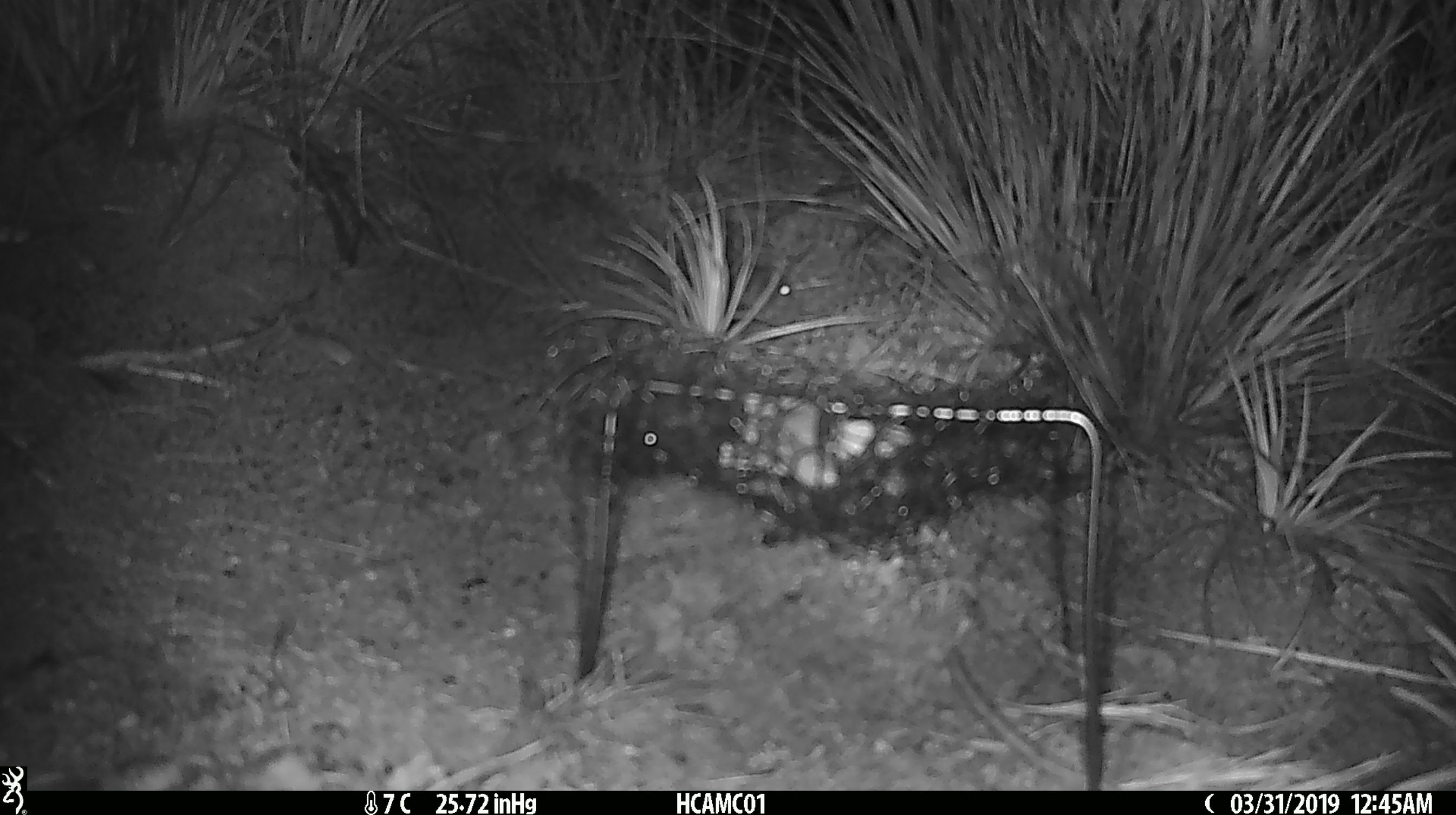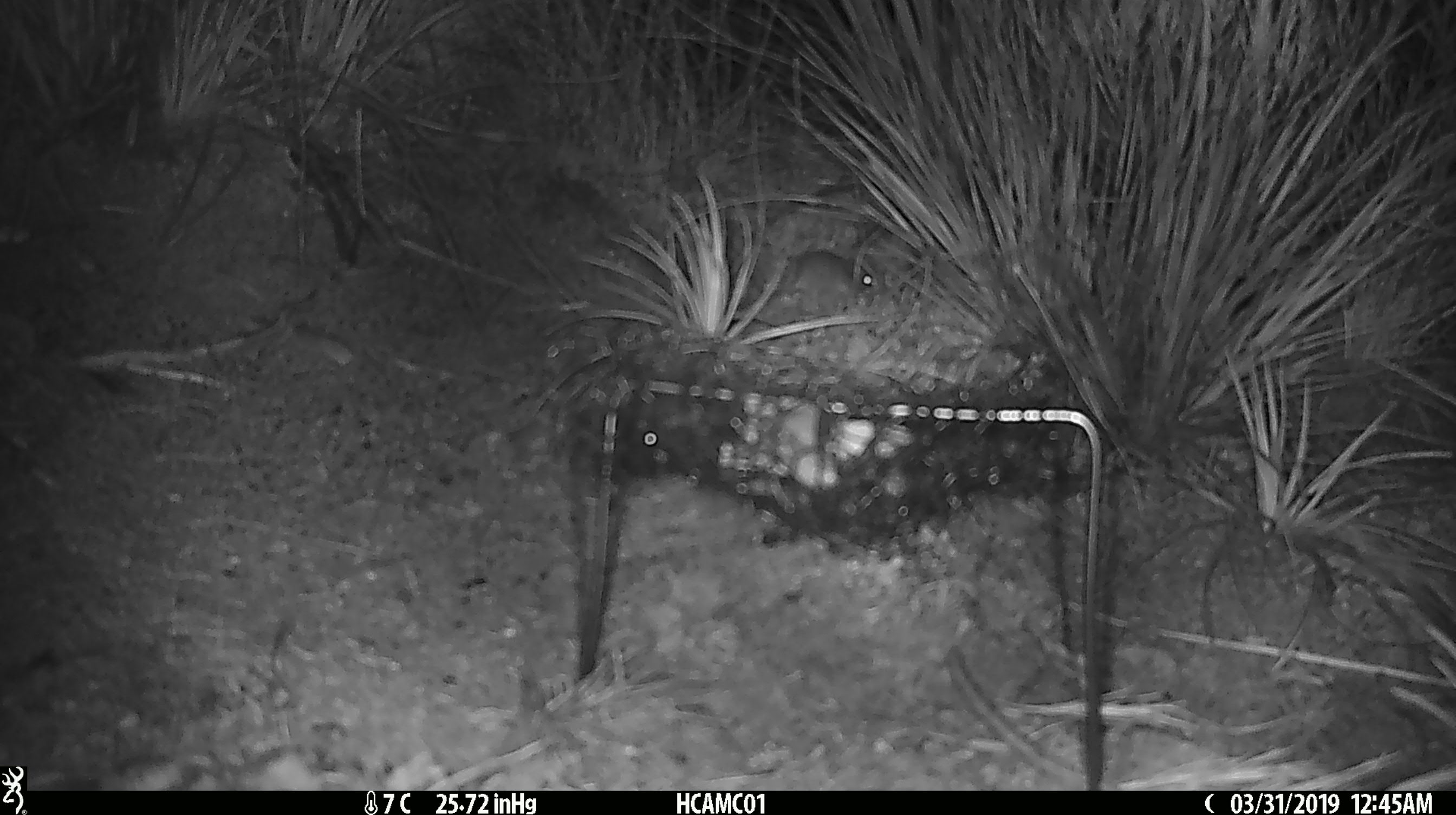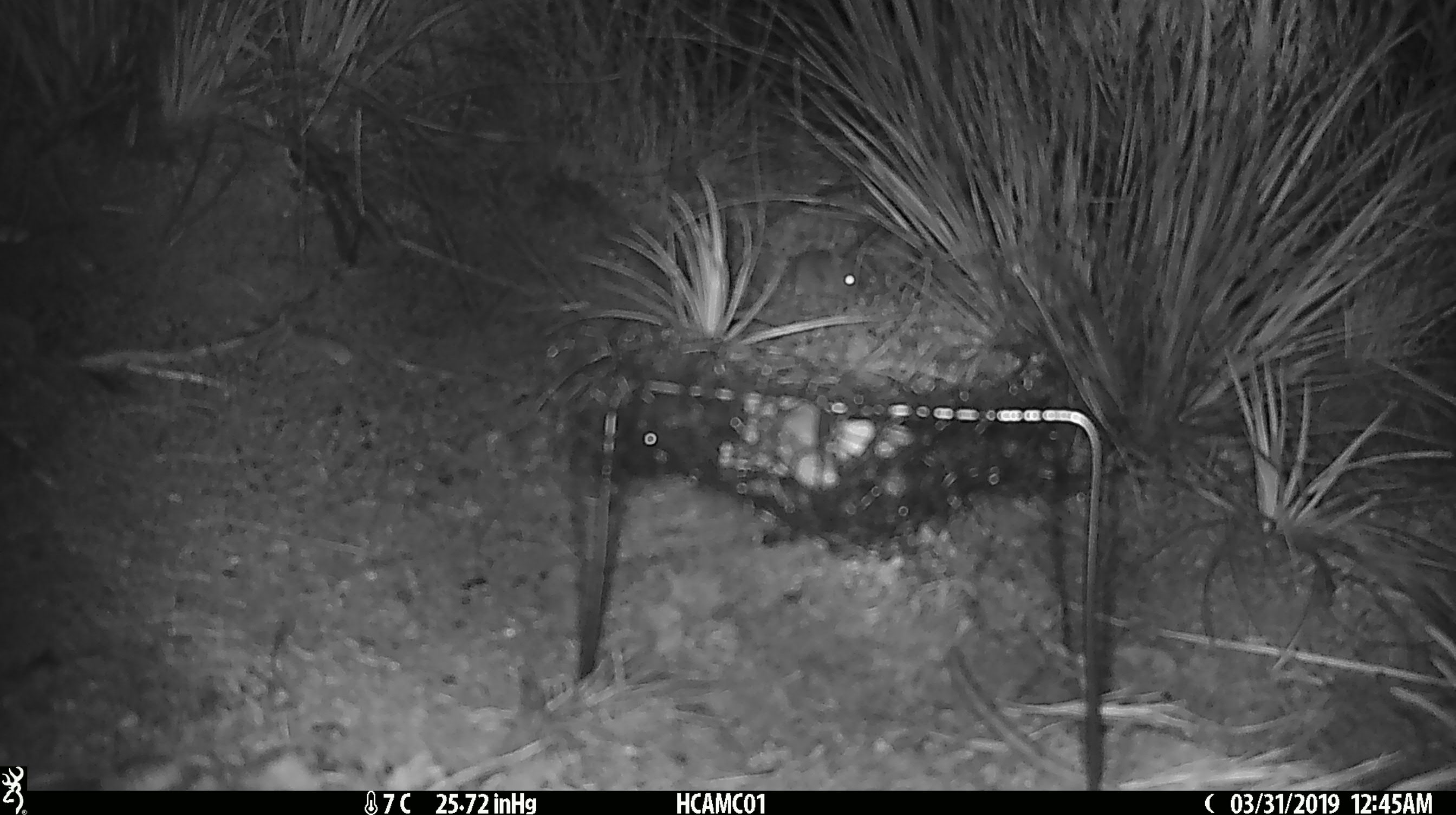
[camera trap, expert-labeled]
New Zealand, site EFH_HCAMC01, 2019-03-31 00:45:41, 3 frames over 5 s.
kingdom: Animalia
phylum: Chordata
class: Mammalia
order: Rodentia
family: Muridae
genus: Mus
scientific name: Mus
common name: mouse